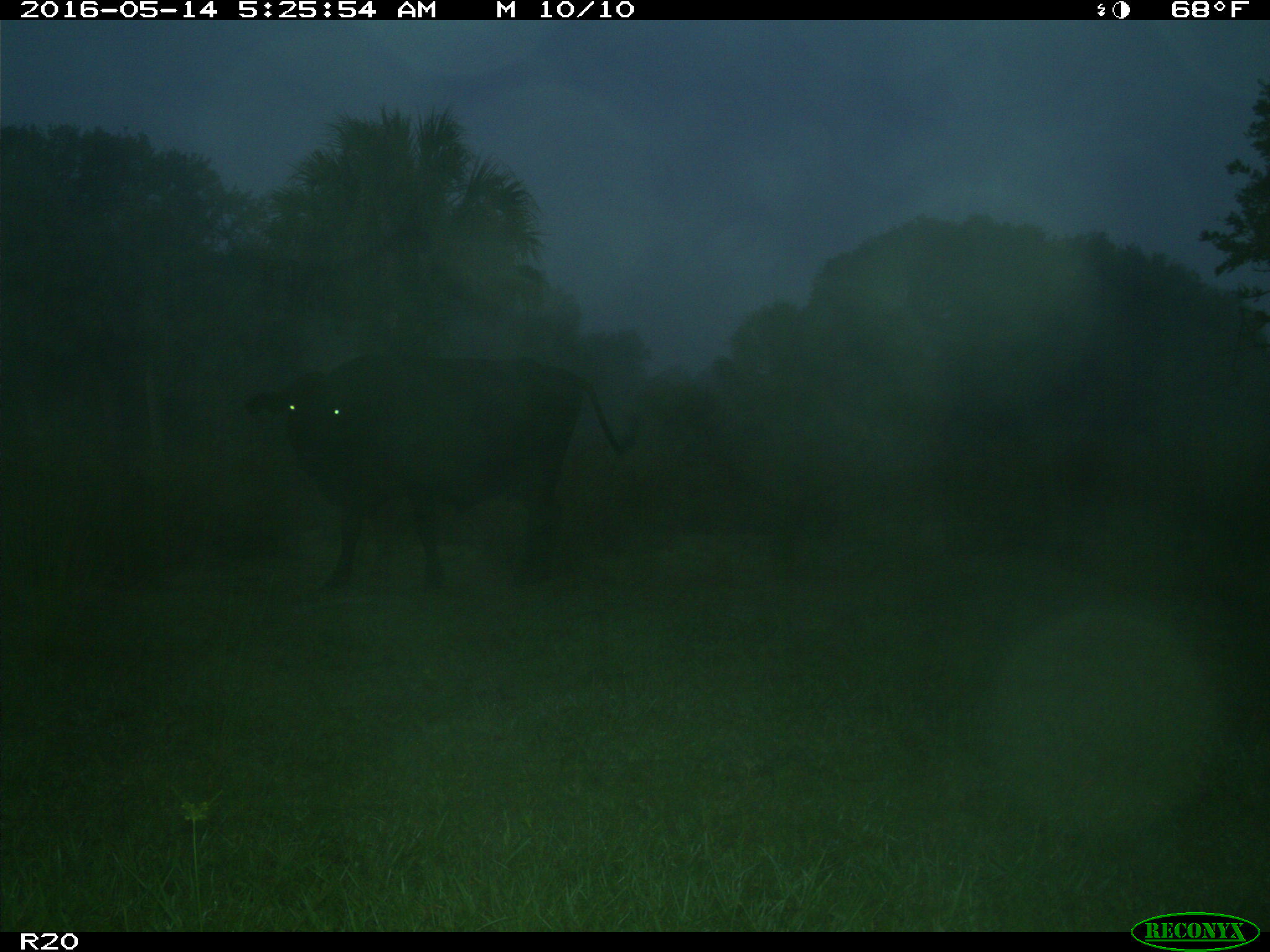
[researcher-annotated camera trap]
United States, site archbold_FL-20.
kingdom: Animalia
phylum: Chordata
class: Mammalia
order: Artiodactyla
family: Bovidae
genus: Bos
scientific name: Bos taurus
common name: domestic cow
Bos taurus (domestic cow).